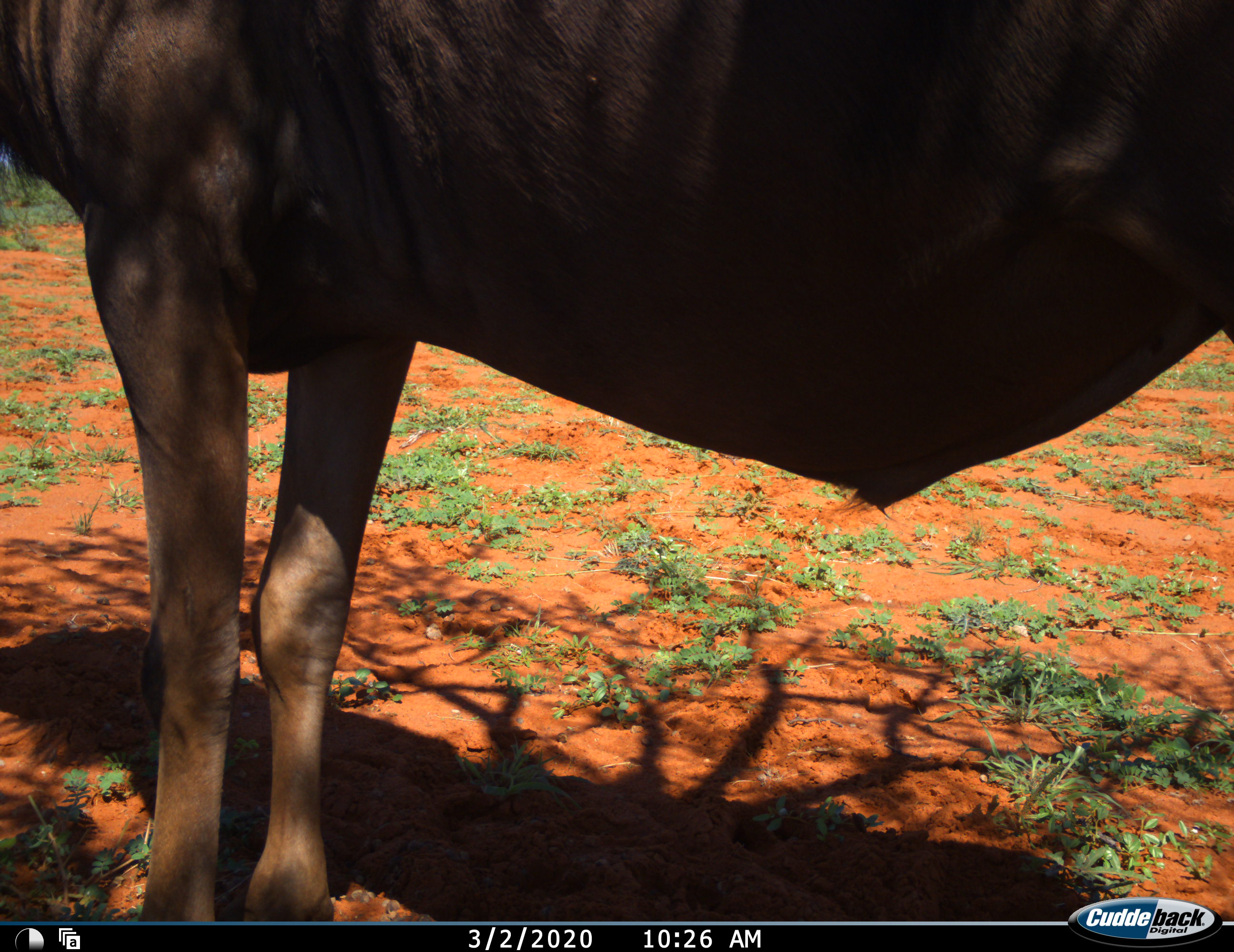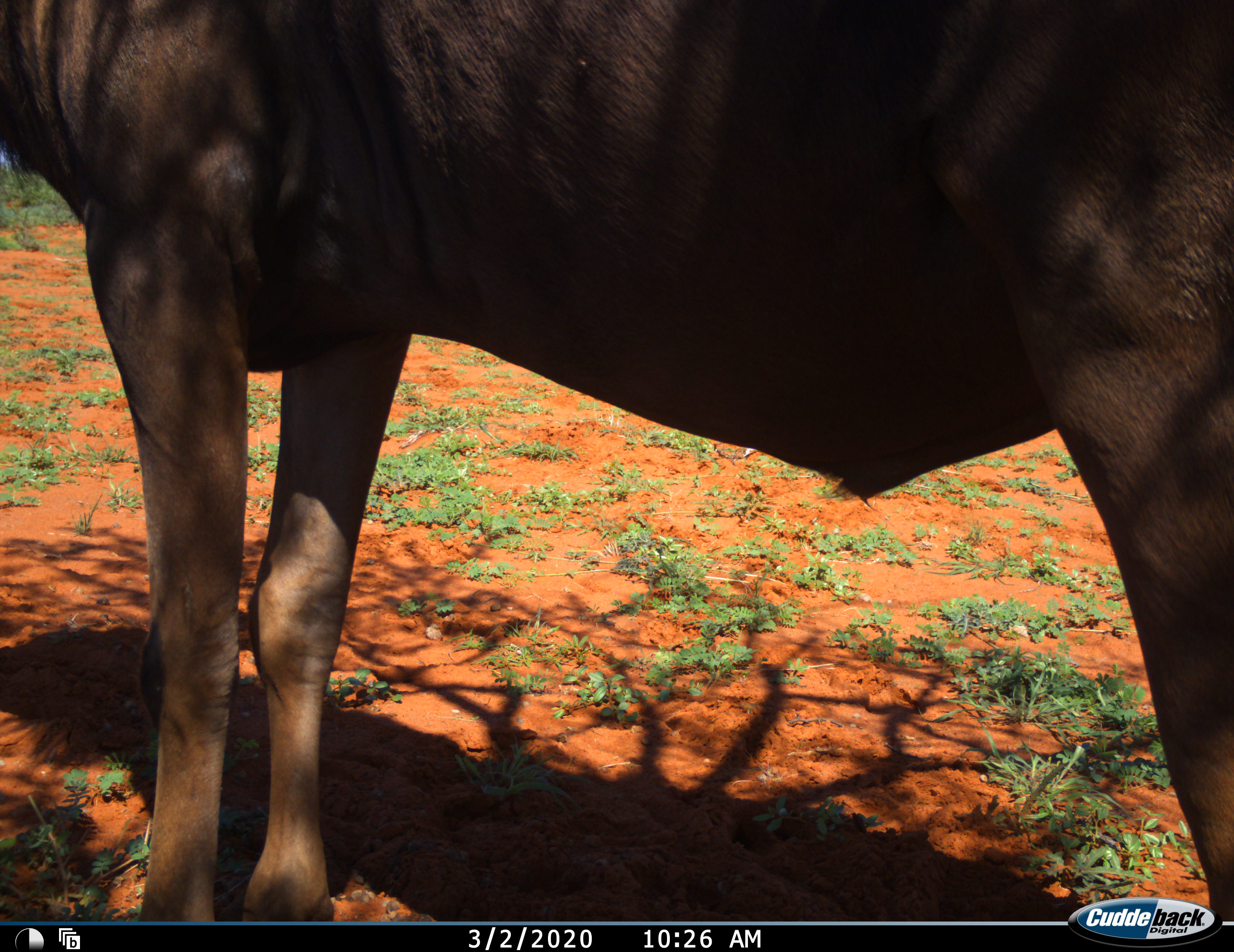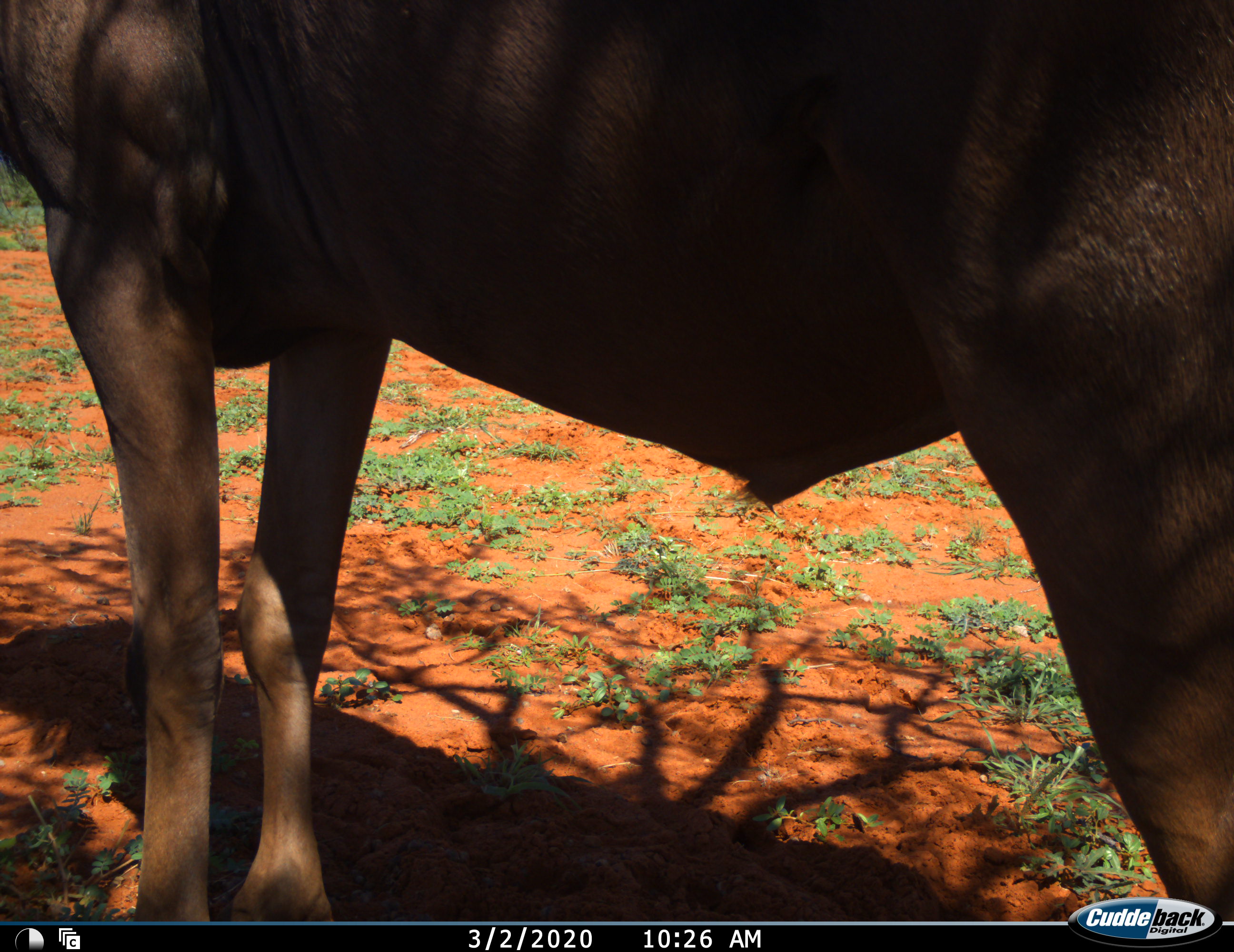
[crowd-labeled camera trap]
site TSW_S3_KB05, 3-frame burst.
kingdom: Animalia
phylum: Chordata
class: Mammalia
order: Artiodactyla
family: Bovidae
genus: Connochaetes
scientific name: Connochaetes taurinus taurinus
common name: blue wildebeest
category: wildebeestblue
Wildebeestblue (blue wildebeest) (Connochaetes taurinus taurinus), count 1. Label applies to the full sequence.